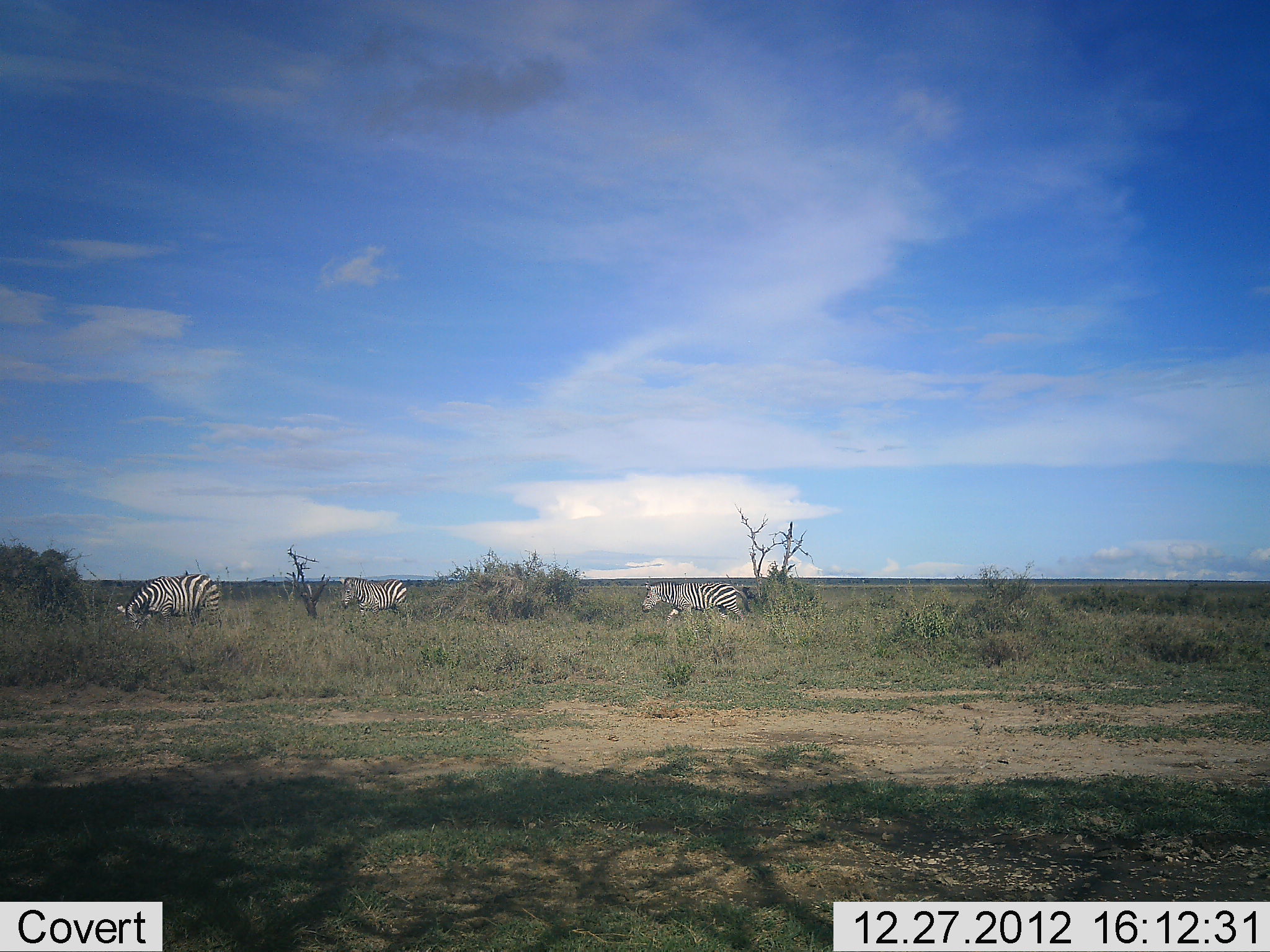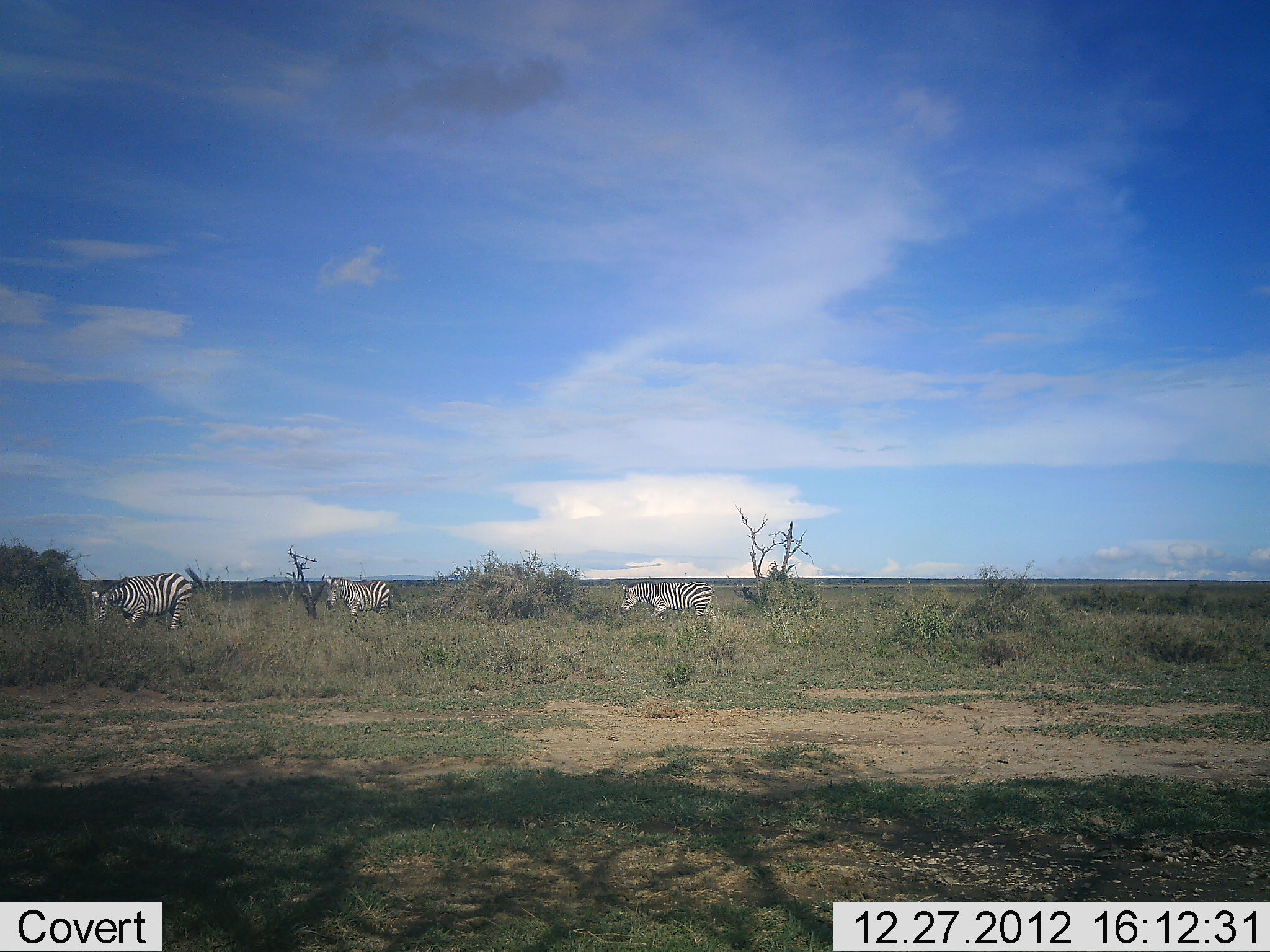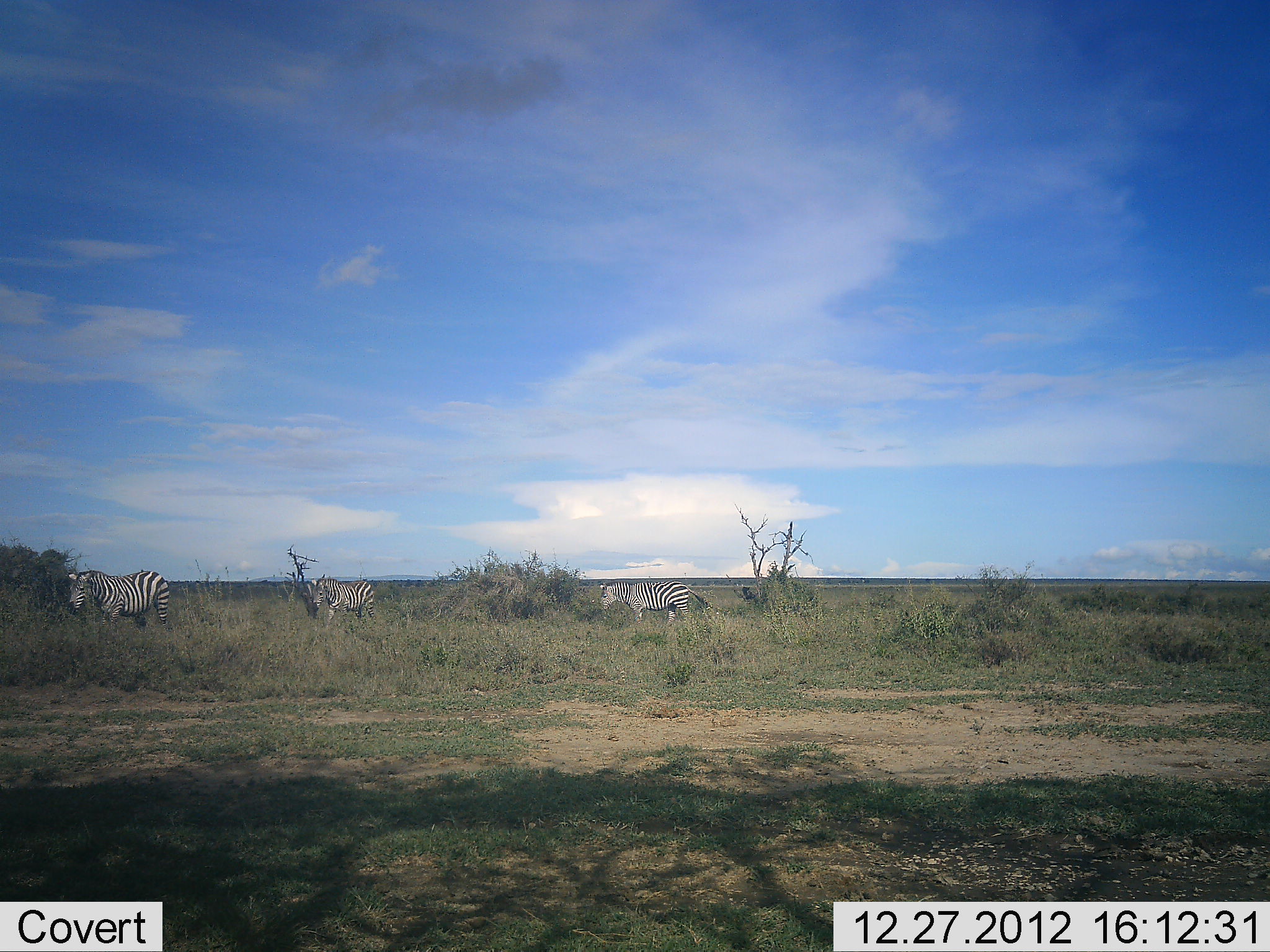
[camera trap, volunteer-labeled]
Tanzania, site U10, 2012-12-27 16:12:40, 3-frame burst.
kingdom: Animalia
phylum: Chordata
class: Mammalia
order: Perissodactyla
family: Equidae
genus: Equus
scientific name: Equus quagga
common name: plains zebra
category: zebra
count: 3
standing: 20%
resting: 10%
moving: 80%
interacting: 0%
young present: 0%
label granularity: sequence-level